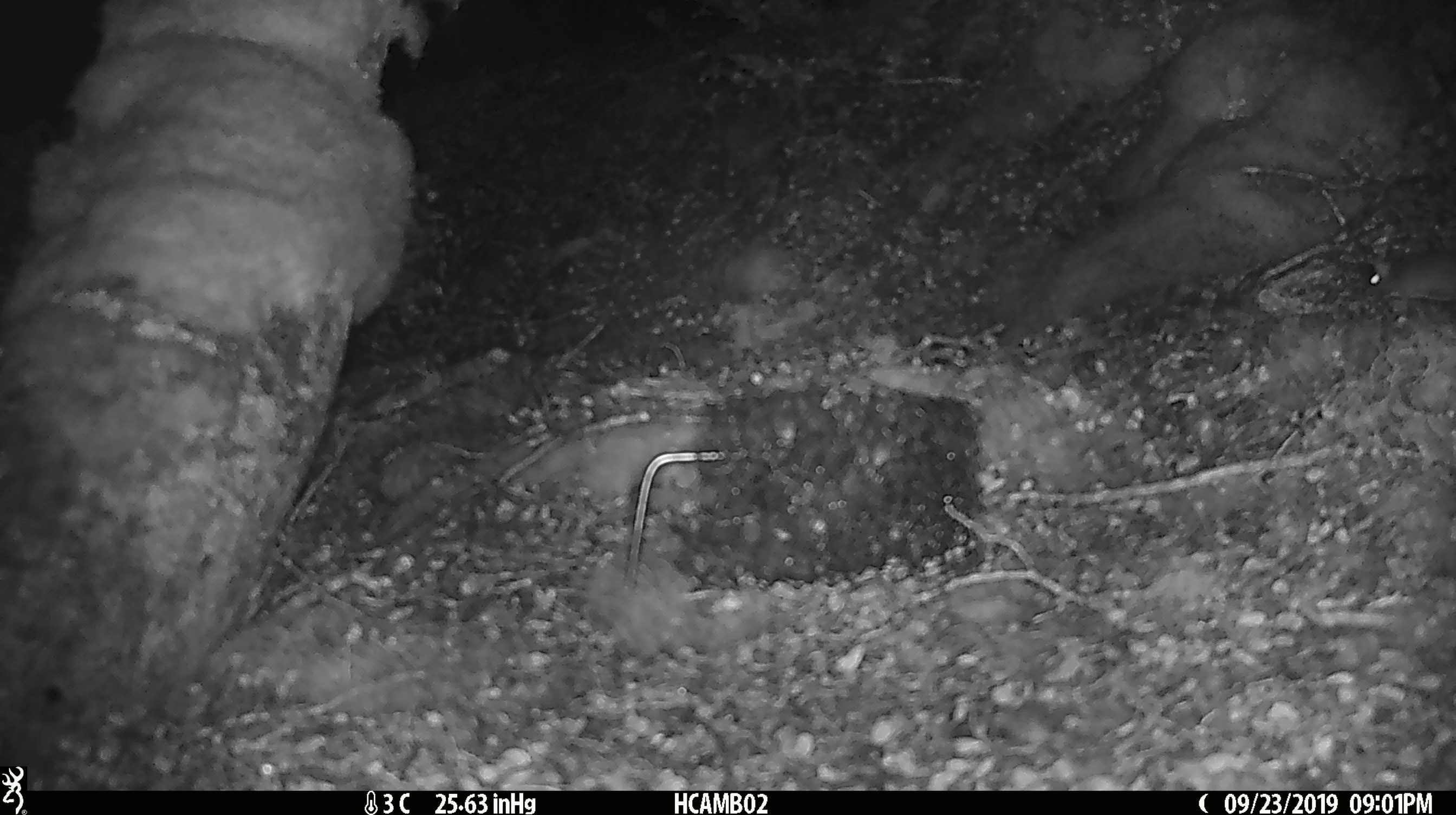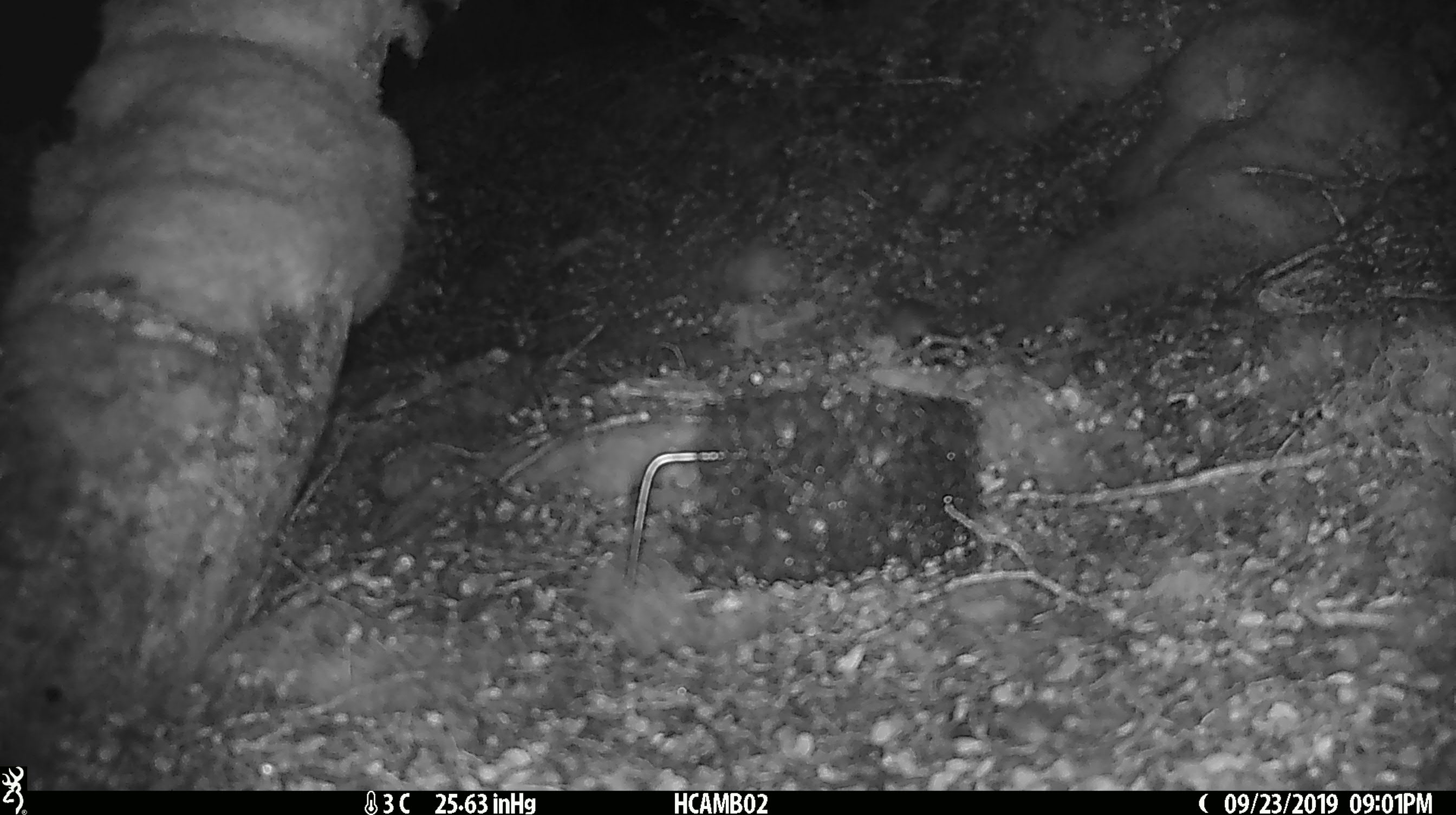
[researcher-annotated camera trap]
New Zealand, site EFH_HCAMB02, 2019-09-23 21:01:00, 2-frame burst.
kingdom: Animalia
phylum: Chordata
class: Mammalia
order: Rodentia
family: Muridae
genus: Mus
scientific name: Mus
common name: mouse